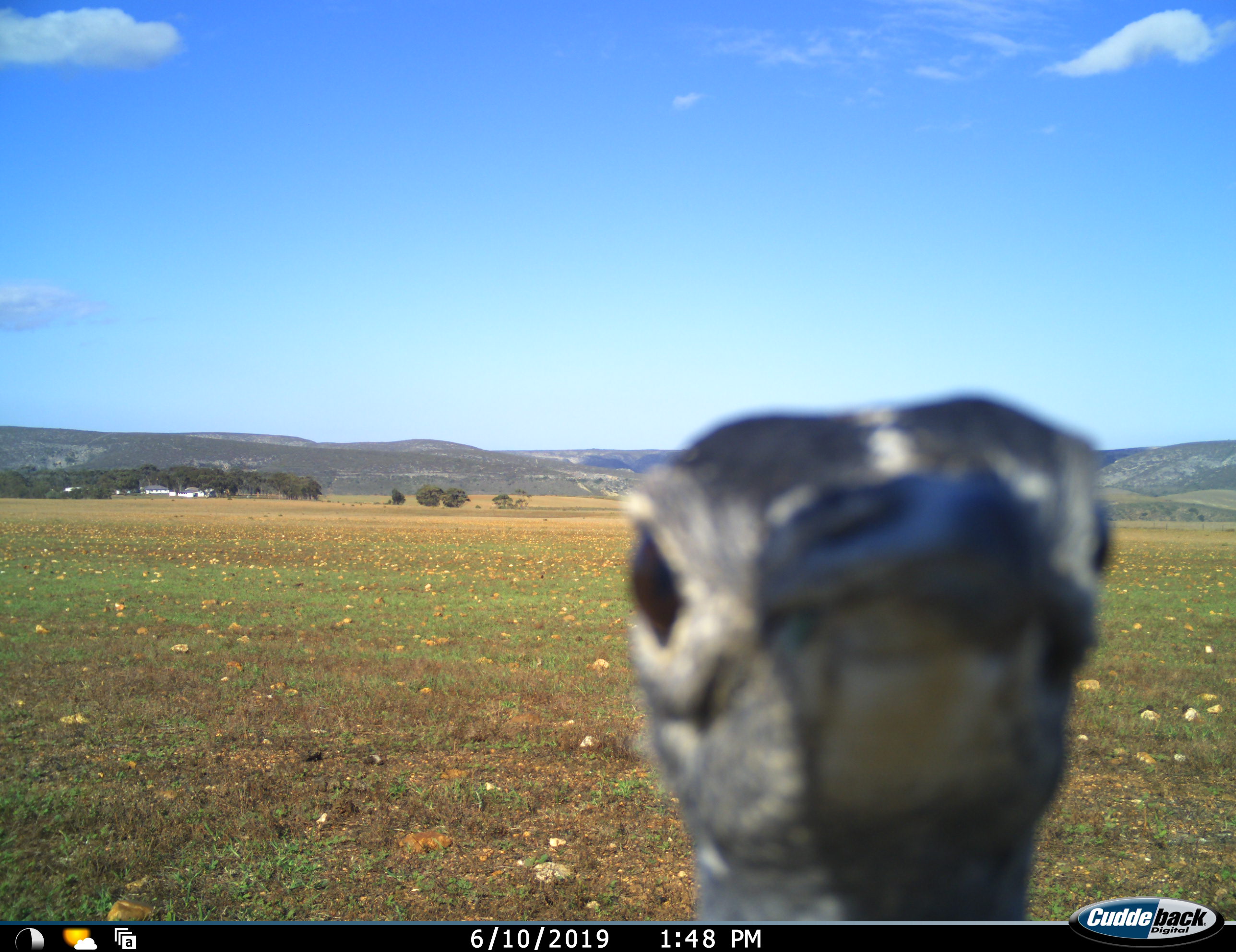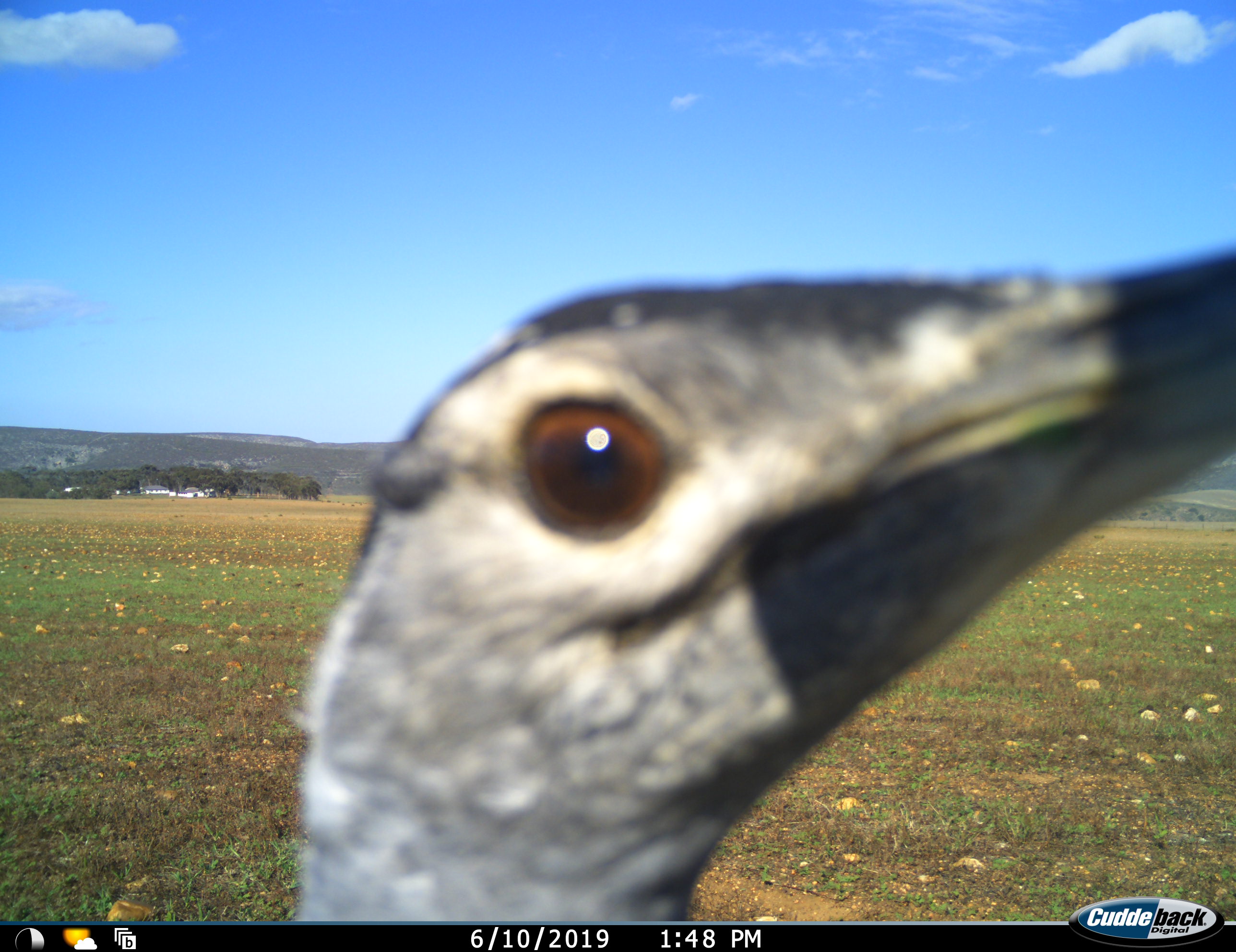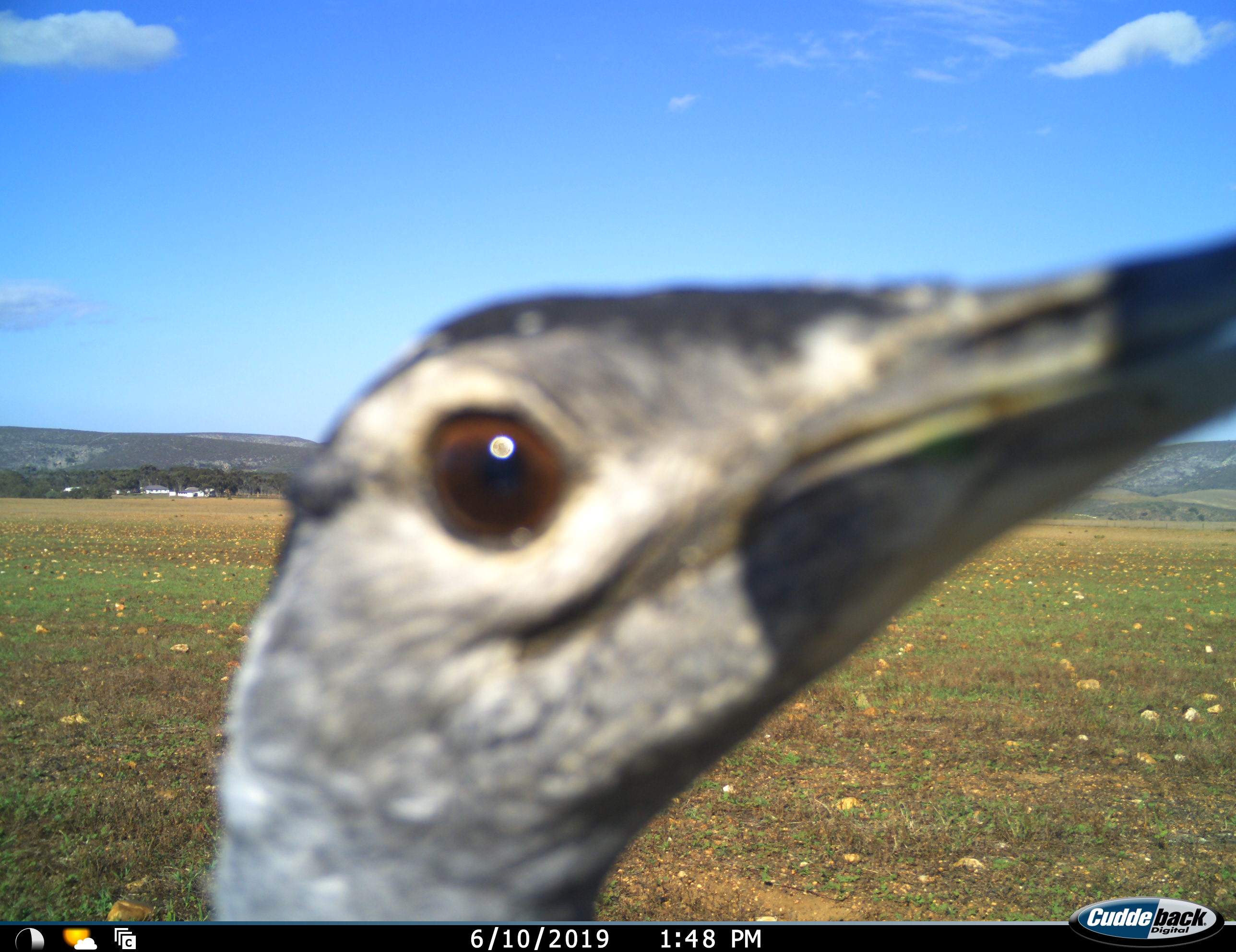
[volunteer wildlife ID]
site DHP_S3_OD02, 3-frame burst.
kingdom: Animalia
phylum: Chordata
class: Aves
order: Otidiformes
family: Otididae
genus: Neotis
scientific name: Neotis denhami denhami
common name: denham's bustard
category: bustarddenhams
Bustarddenhams (denham's bustard) (Neotis denhami denhami), count 1. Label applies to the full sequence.